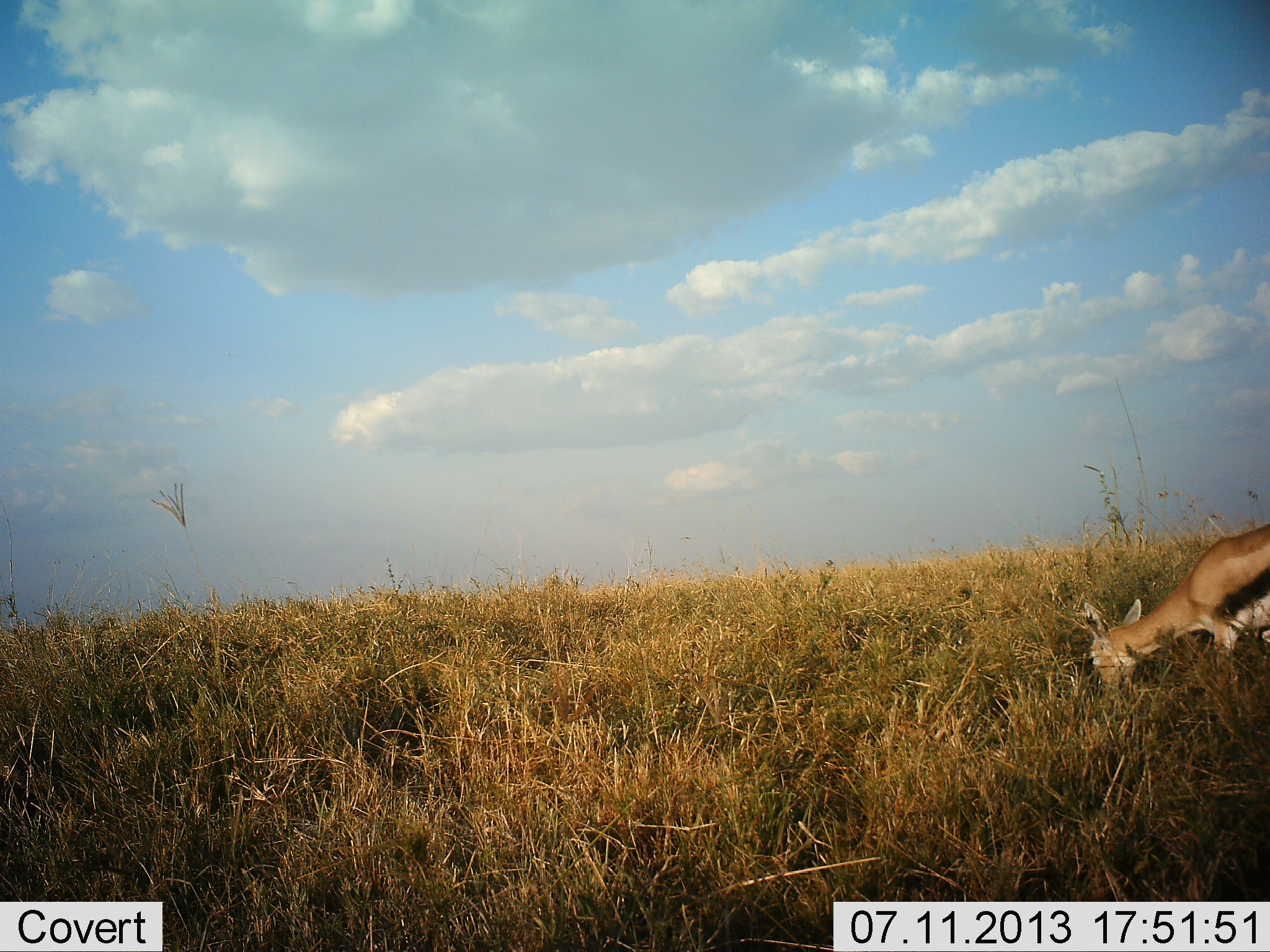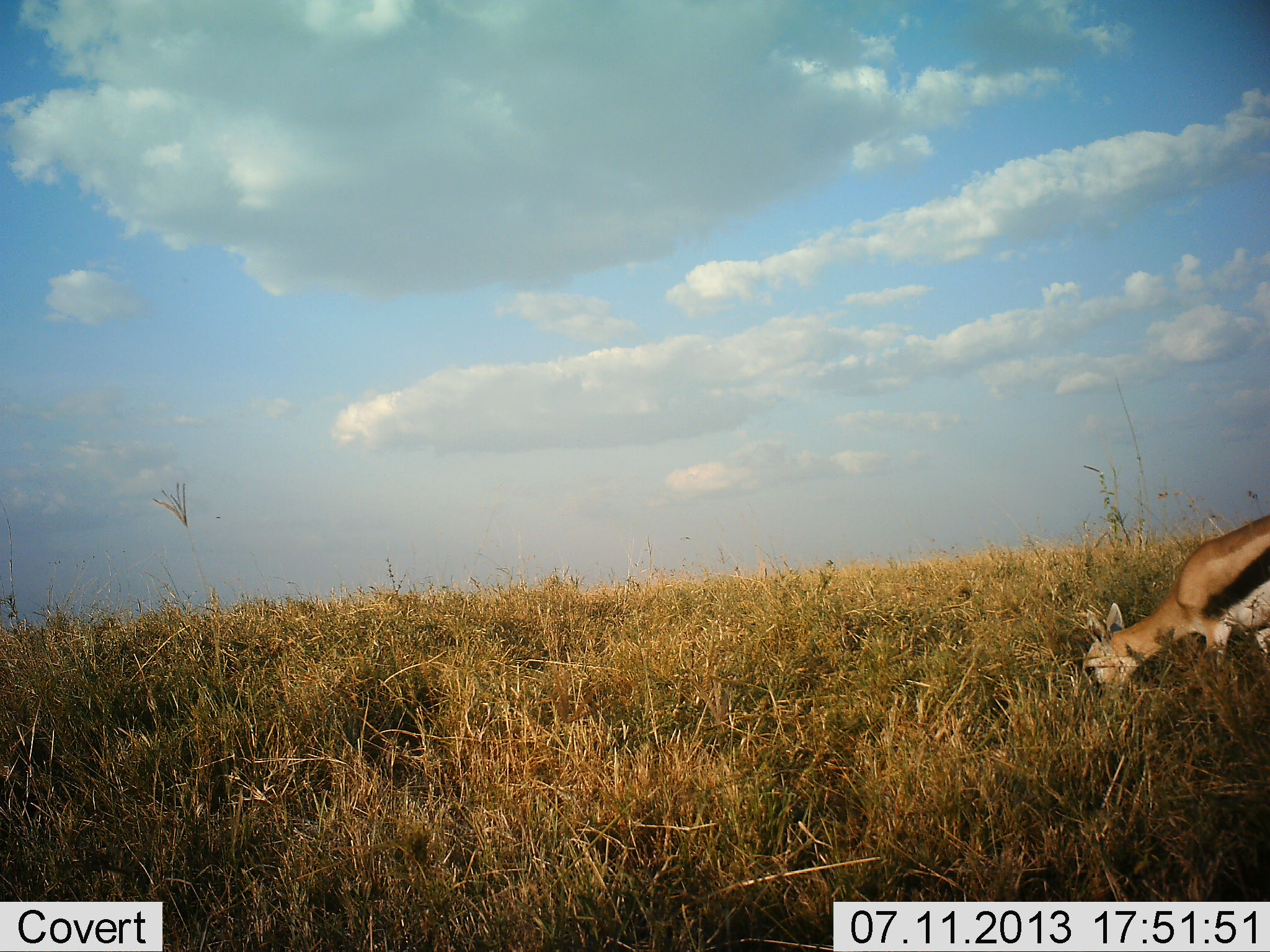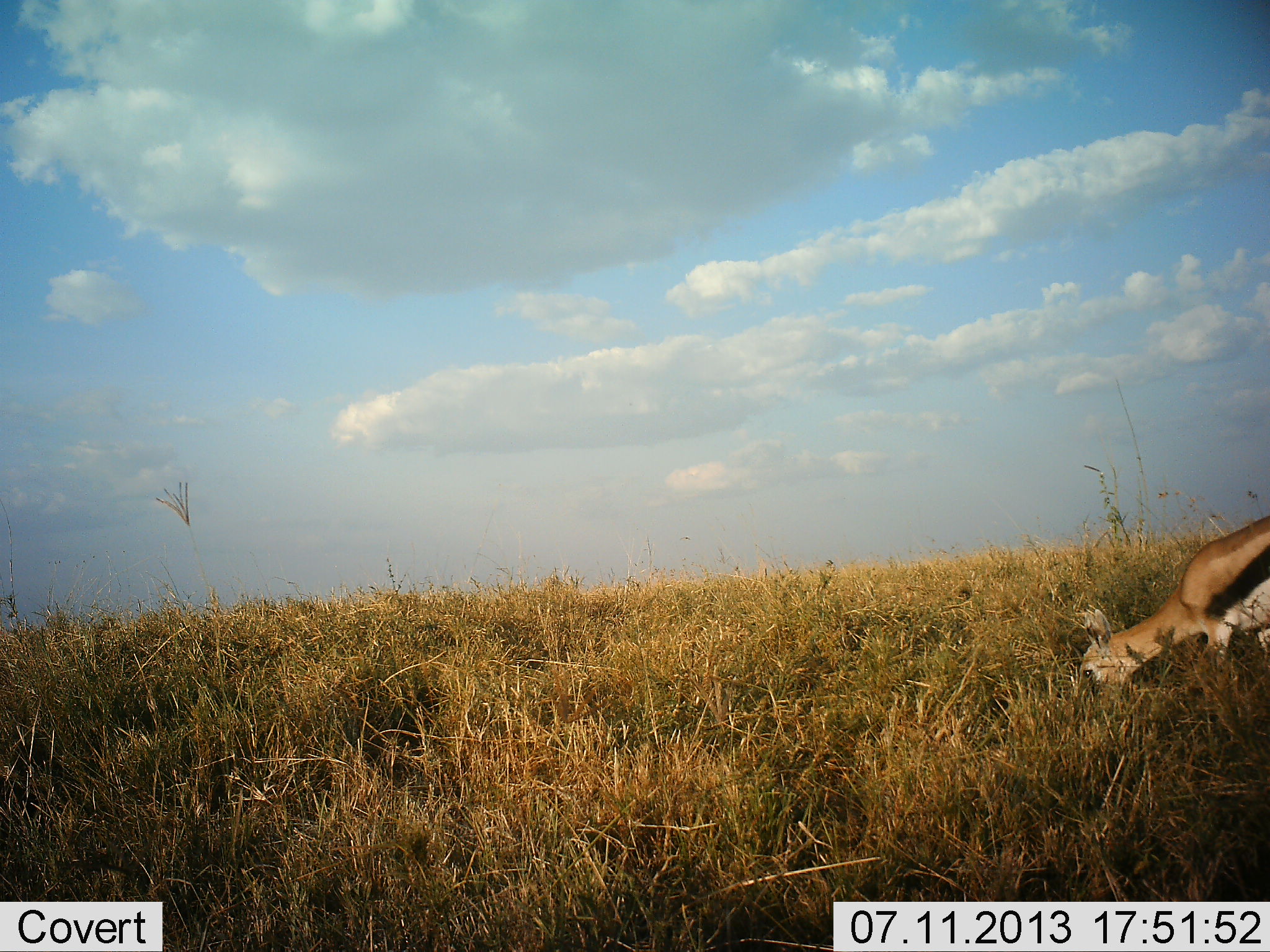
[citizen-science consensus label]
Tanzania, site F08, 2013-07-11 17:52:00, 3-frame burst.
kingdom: Animalia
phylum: Chordata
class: Mammalia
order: Artiodactyla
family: Bovidae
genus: Eudorcas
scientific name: Eudorcas thomsonii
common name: thomson's gazelle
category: gazellethomsons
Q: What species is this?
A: Gazellethomsons (thomson's gazelle) (Eudorcas thomsonii).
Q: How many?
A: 1.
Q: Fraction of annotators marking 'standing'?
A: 20%.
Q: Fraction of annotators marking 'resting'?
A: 0%.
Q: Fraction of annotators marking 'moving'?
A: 0%.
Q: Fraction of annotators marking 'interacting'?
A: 0%.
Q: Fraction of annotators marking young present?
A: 0%.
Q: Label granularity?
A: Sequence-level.